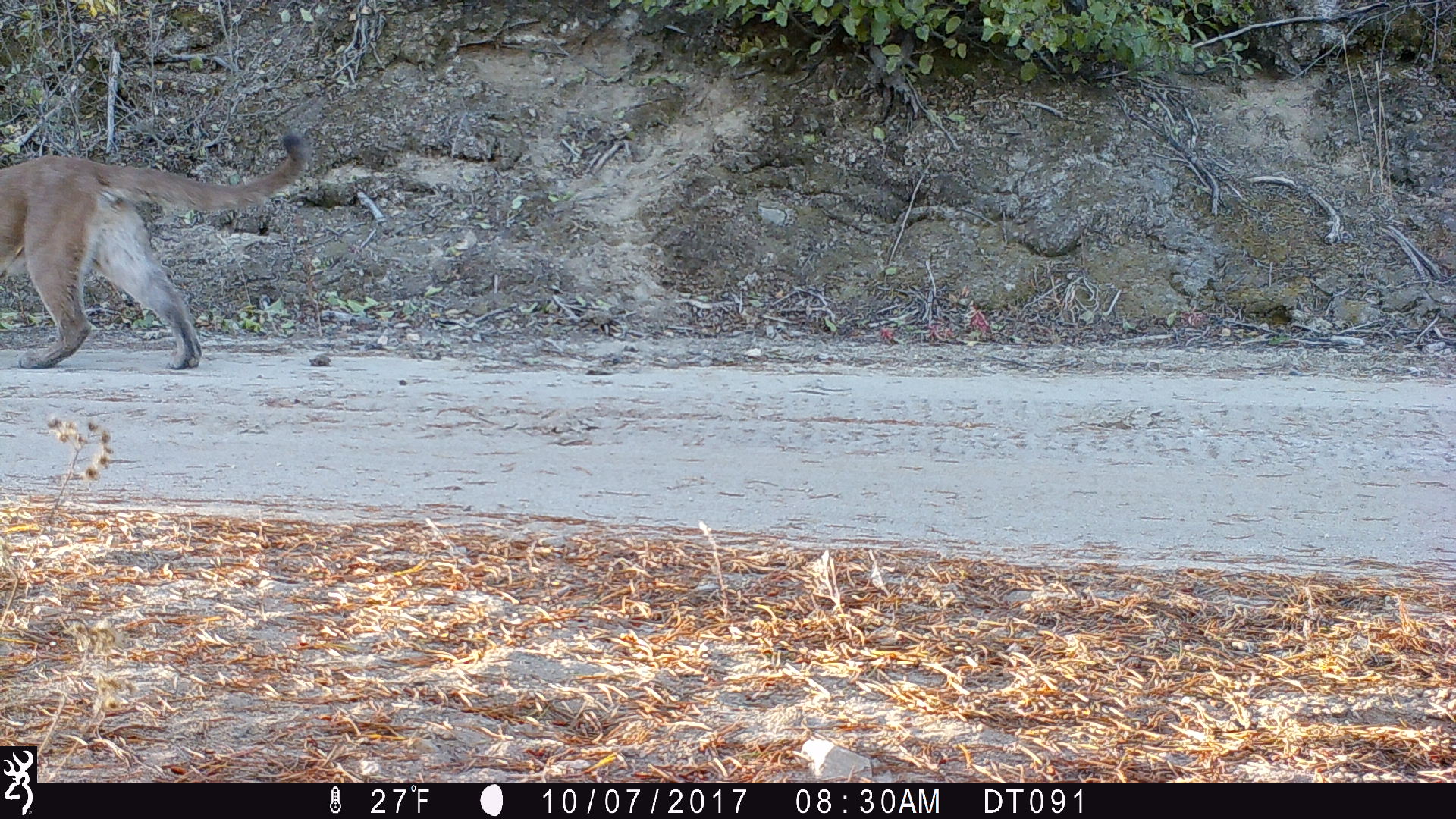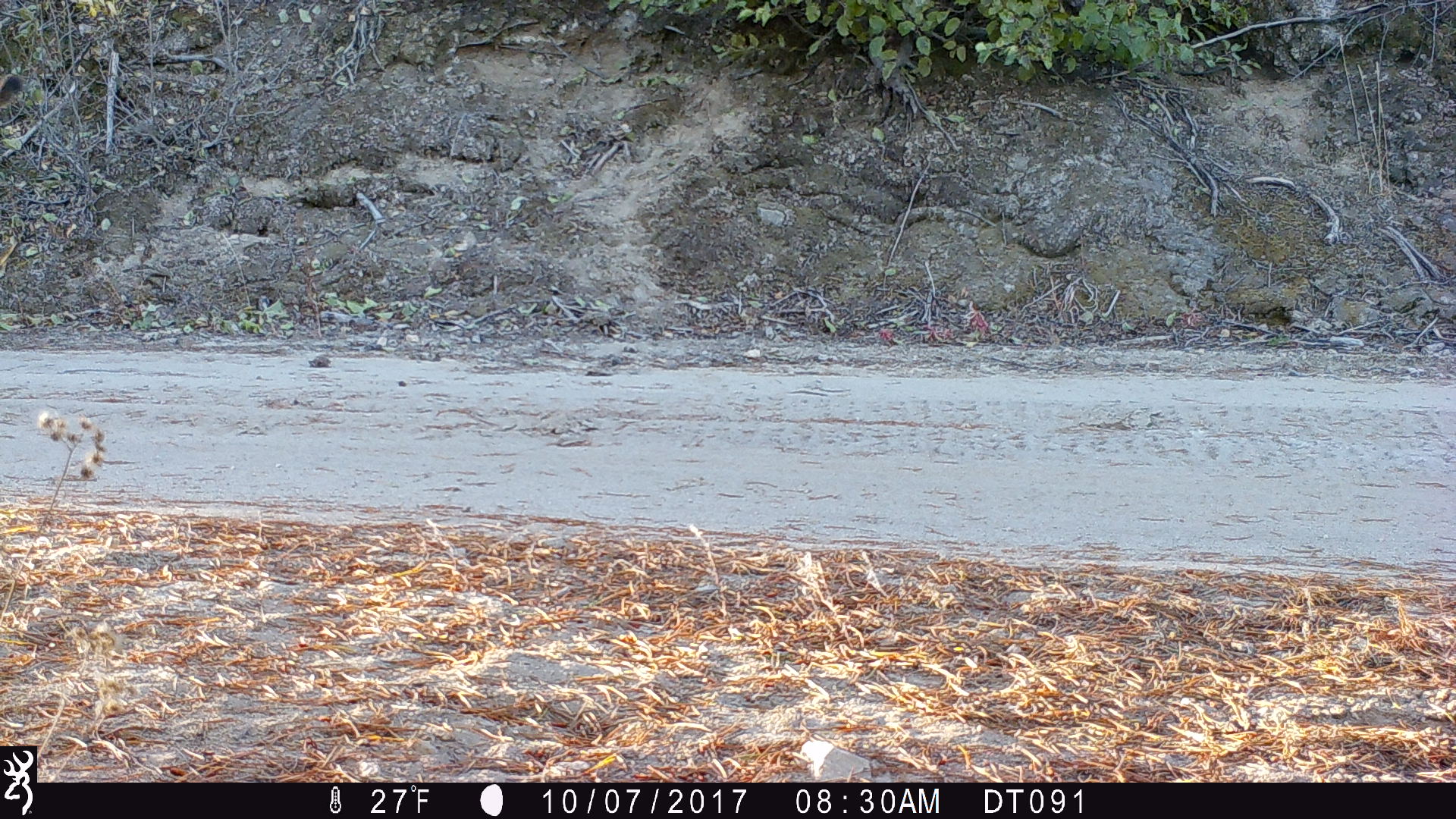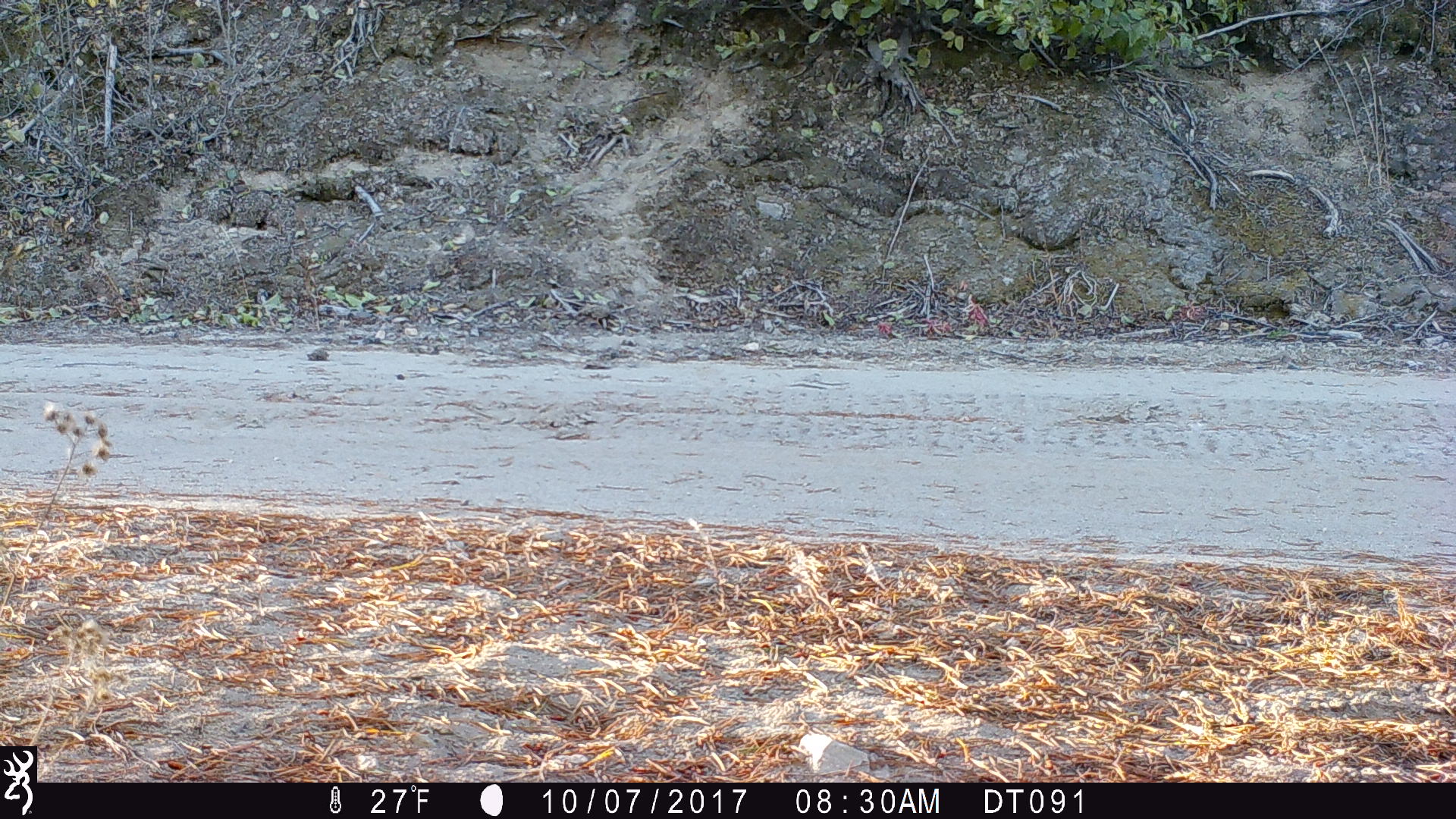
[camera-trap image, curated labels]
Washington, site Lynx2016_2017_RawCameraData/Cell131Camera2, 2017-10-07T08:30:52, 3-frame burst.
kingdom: Animalia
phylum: Chordata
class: Mammalia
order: Carnivora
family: Felidae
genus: Puma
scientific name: Puma concolor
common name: mountain lion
Puma concolor (mountain lion). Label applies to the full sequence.